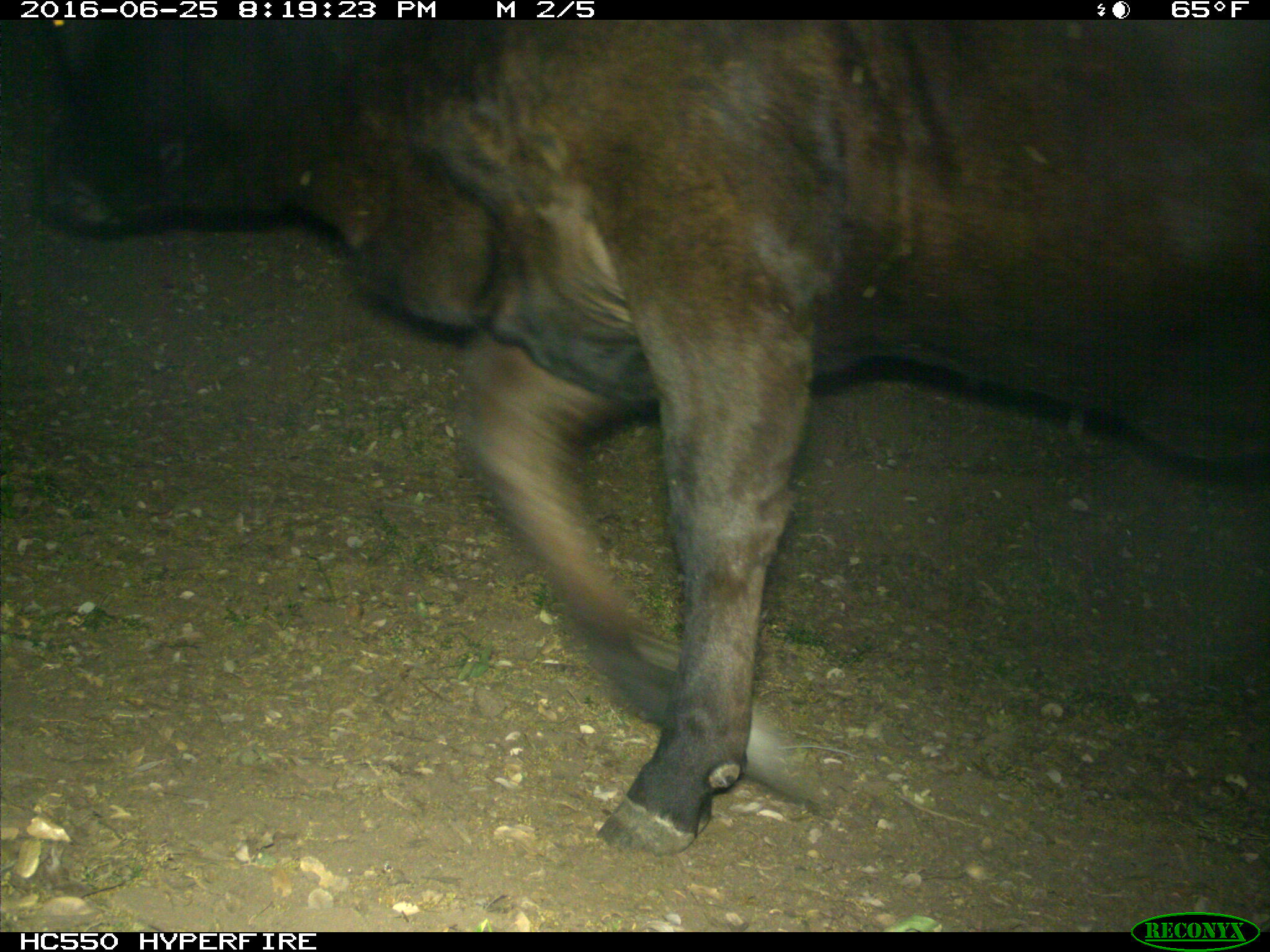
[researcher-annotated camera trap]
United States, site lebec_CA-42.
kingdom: Animalia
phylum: Chordata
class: Mammalia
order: Artiodactyla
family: Bovidae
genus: Bos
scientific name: Bos taurus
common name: domestic cow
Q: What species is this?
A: Bos taurus (domestic cow).